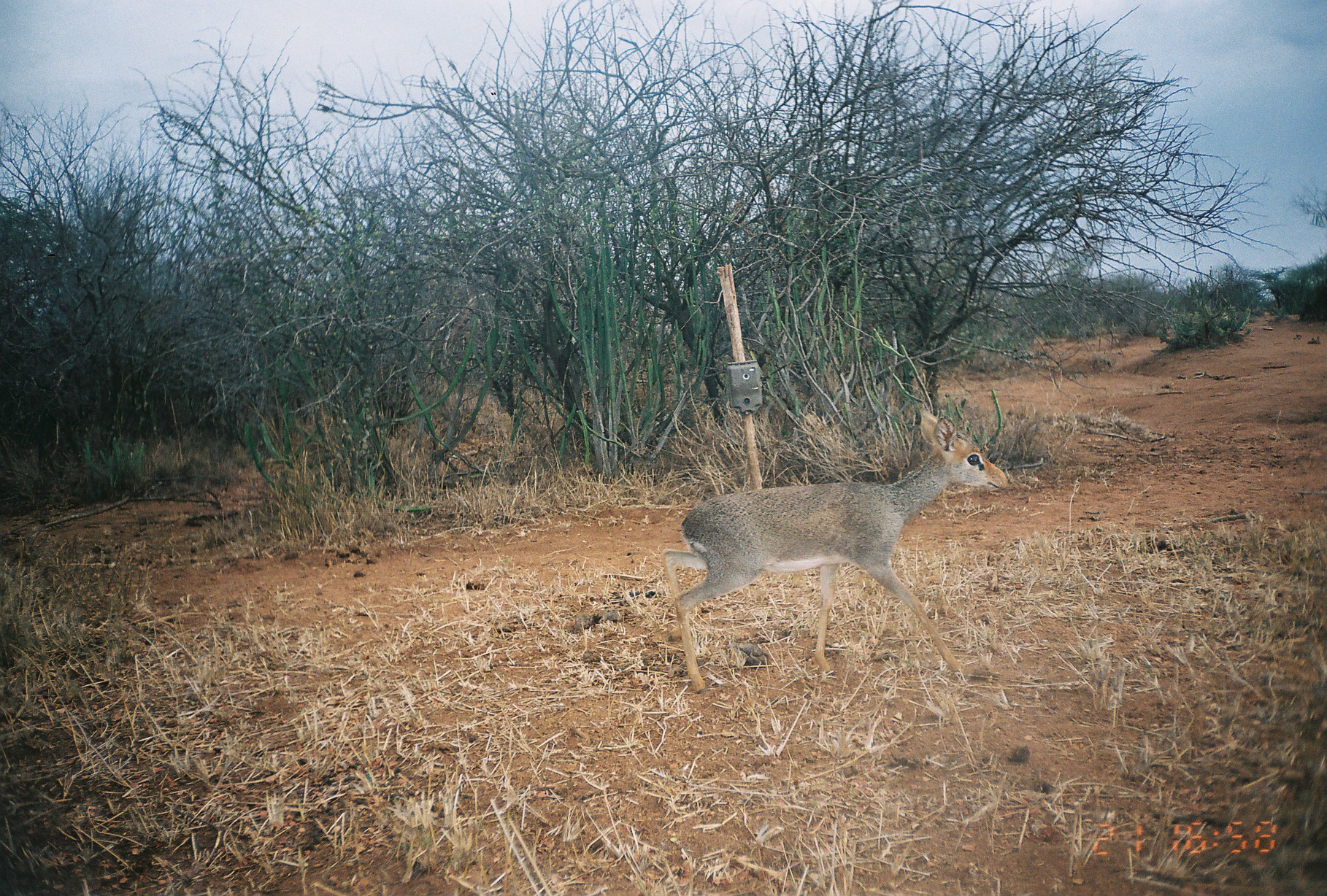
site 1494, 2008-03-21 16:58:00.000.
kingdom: Animalia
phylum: Chordata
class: Mammalia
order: Artiodactyla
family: Bovidae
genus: Madoqua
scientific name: Madoqua guentheri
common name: günther's dik-dik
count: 1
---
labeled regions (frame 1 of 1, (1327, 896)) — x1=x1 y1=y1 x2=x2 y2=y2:
madoqua guentheri: x1=662 y1=401 x2=1008 y2=694